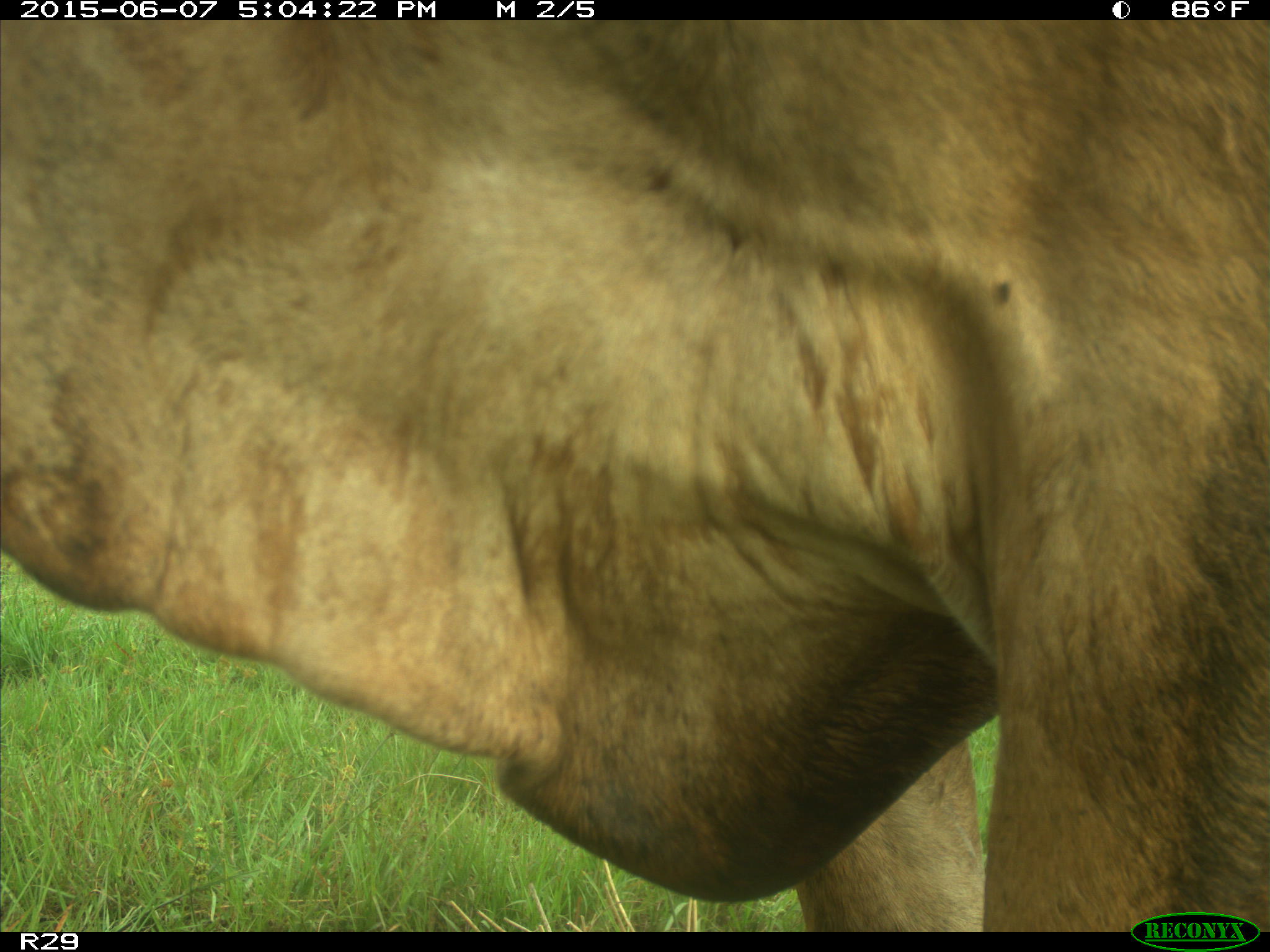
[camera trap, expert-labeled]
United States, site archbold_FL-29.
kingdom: Animalia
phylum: Chordata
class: Mammalia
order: Artiodactyla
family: Bovidae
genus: Bos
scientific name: Bos taurus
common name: domestic cow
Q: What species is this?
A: Bos taurus (domestic cow).